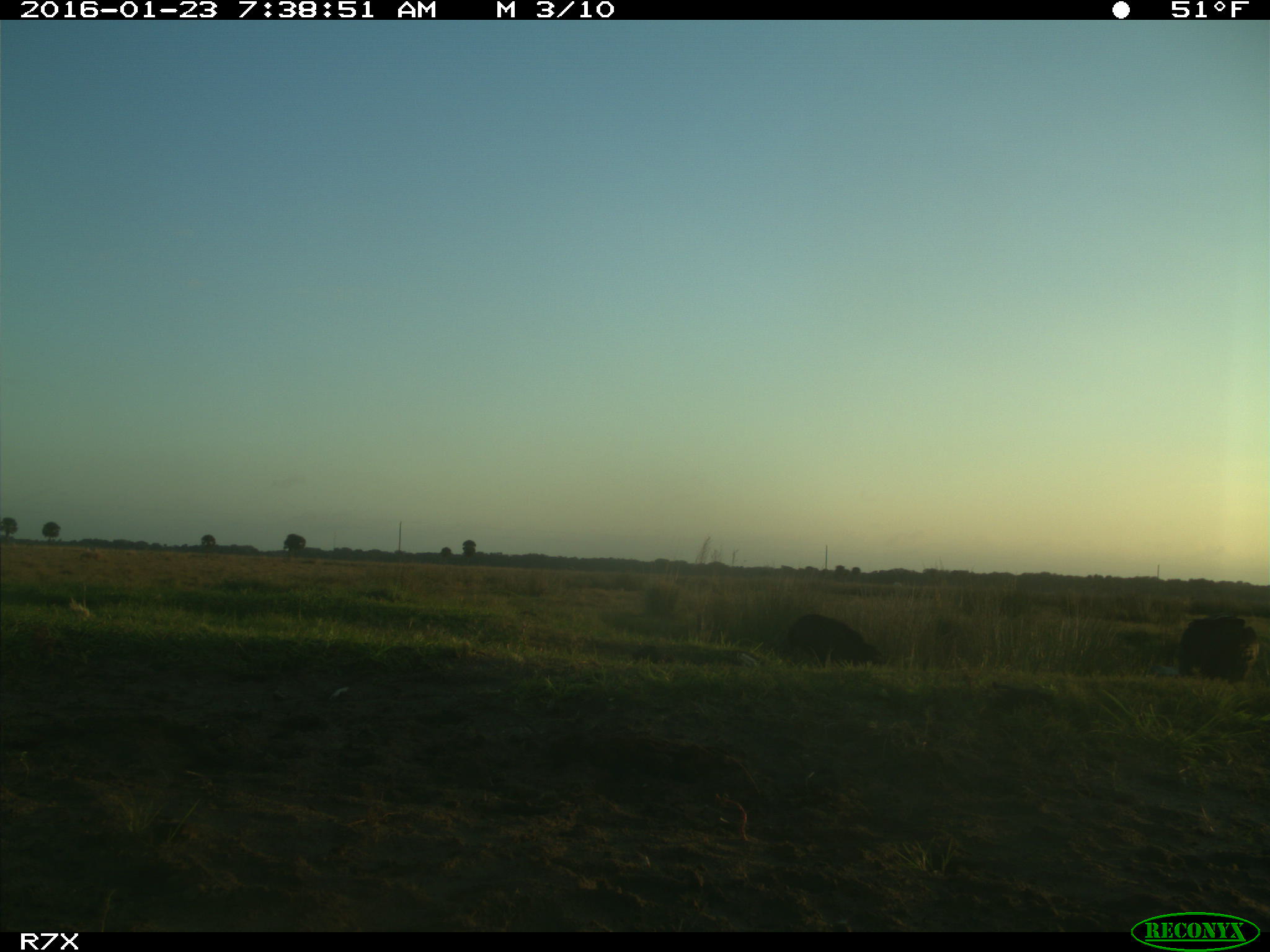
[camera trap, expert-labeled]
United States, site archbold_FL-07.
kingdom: Animalia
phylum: Chordata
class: Aves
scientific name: Aves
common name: birds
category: unidentified bird